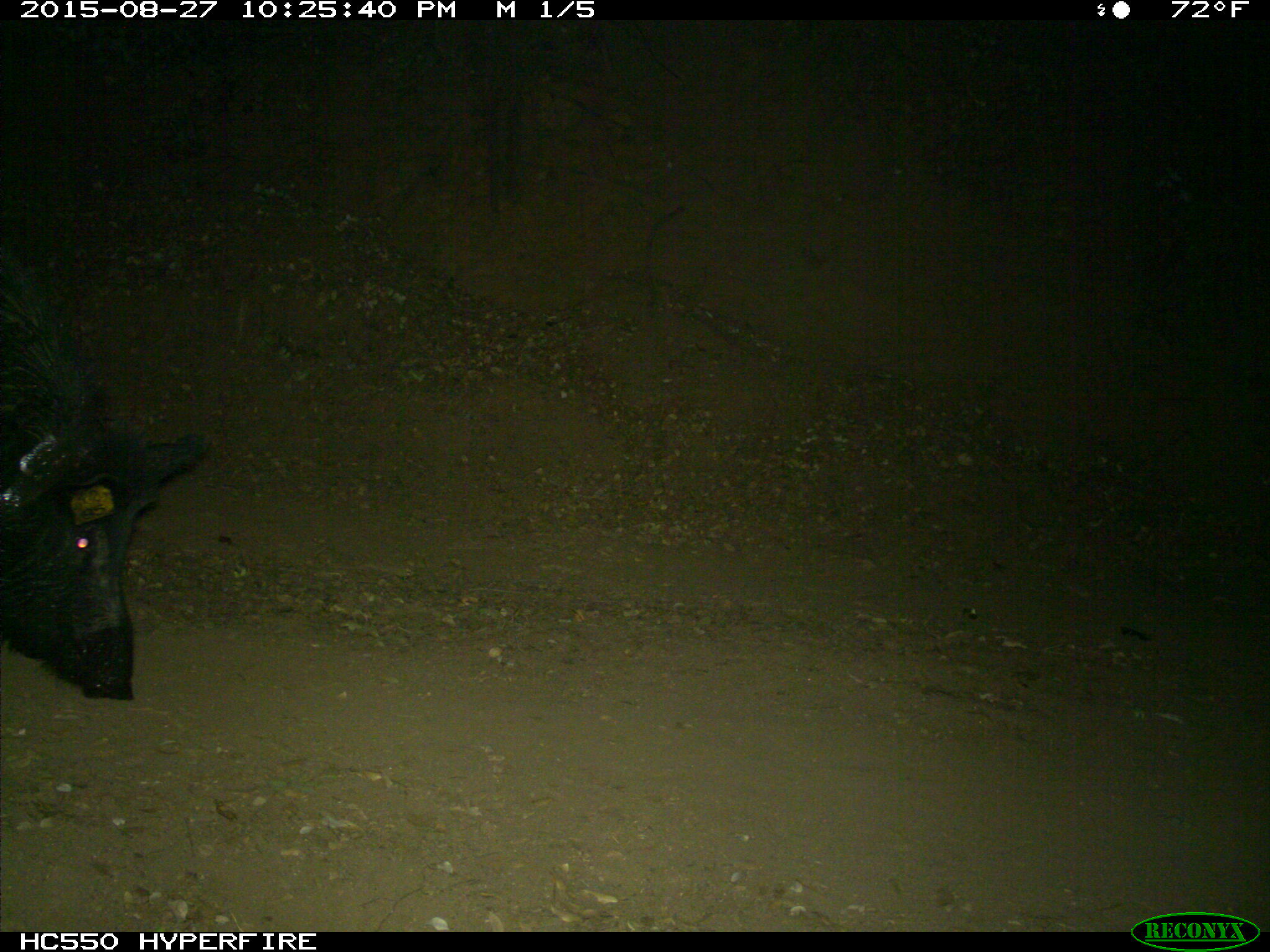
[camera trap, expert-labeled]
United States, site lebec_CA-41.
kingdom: Animalia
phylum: Chordata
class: Mammalia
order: Artiodactyla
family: Suidae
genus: Sus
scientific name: Sus scrofa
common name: wild boar